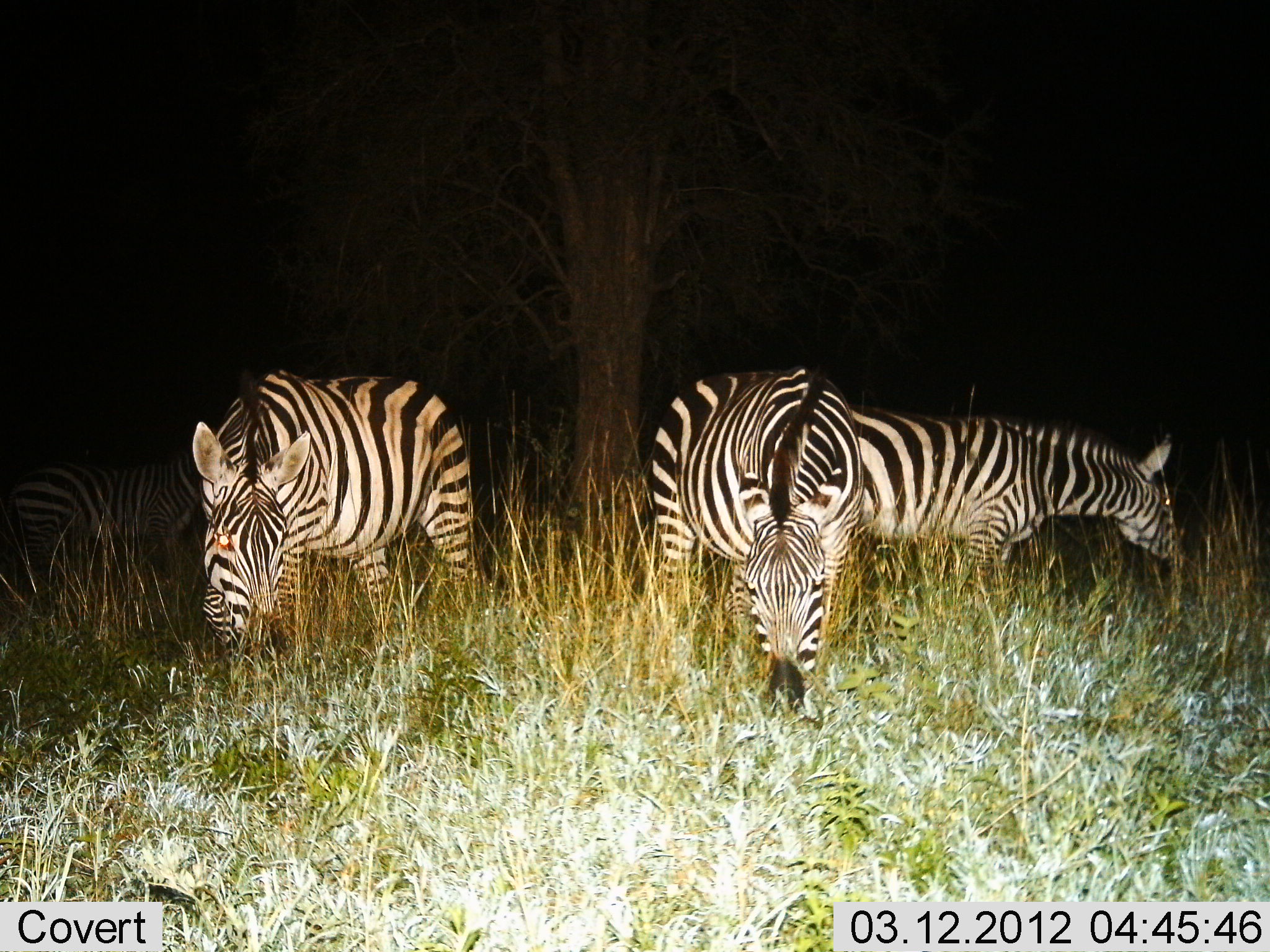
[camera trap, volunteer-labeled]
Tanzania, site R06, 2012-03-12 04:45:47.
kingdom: Animalia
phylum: Chordata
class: Mammalia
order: Perissodactyla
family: Equidae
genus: Equus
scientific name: Equus quagga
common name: plains zebra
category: zebra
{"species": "zebra (plains zebra) (Equus quagga)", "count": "4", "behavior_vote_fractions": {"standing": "30%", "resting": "0%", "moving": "0%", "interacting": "0%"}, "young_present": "0%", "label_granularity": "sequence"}